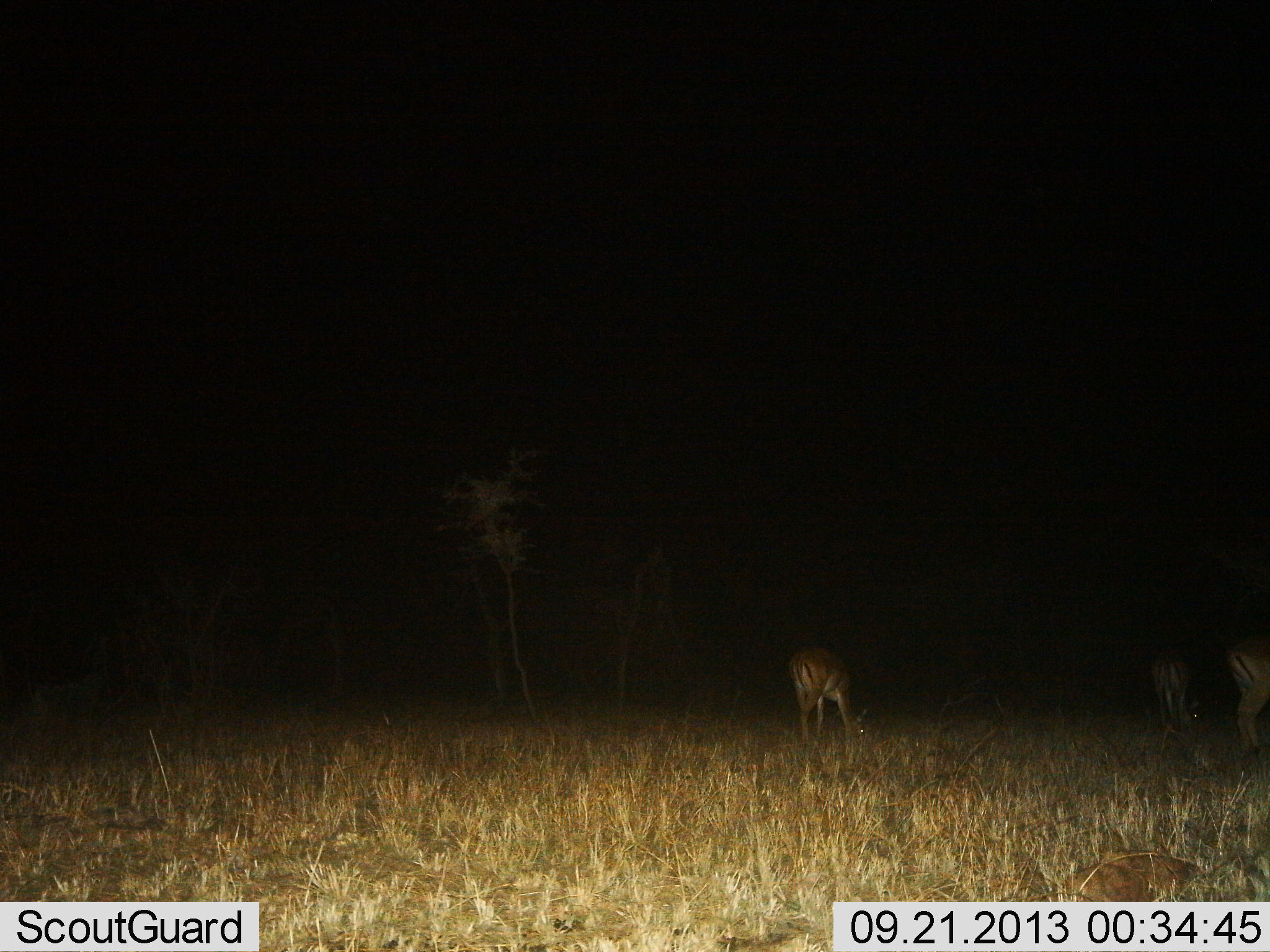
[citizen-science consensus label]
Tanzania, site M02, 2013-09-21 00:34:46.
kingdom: Animalia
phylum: Chordata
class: Mammalia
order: Artiodactyla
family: Bovidae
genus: Aepyceros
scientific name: Aepyceros melampus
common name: impala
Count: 3.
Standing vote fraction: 20%.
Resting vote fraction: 0%.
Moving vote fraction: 0%.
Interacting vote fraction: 0%.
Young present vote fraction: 0%.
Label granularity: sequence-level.